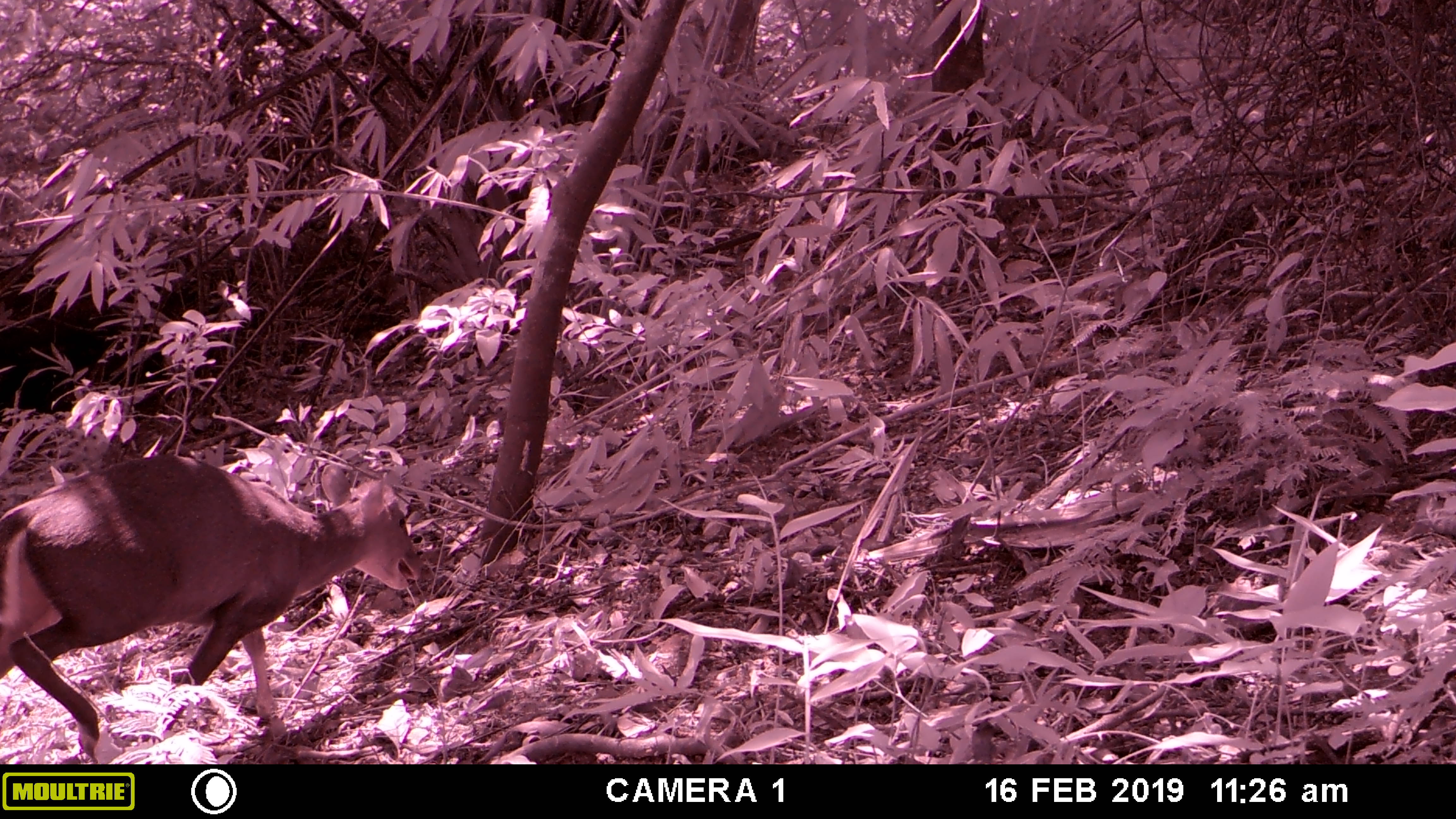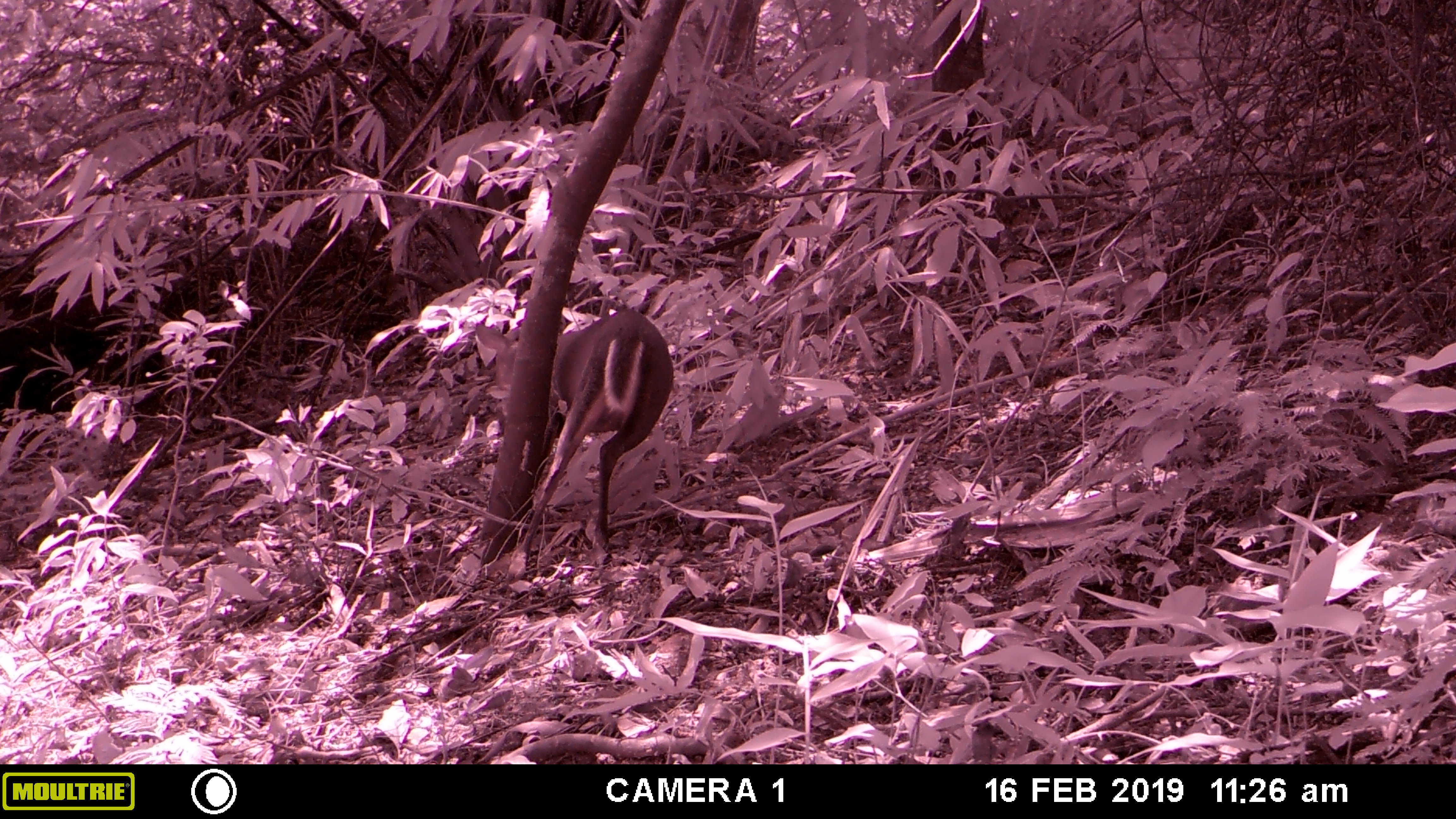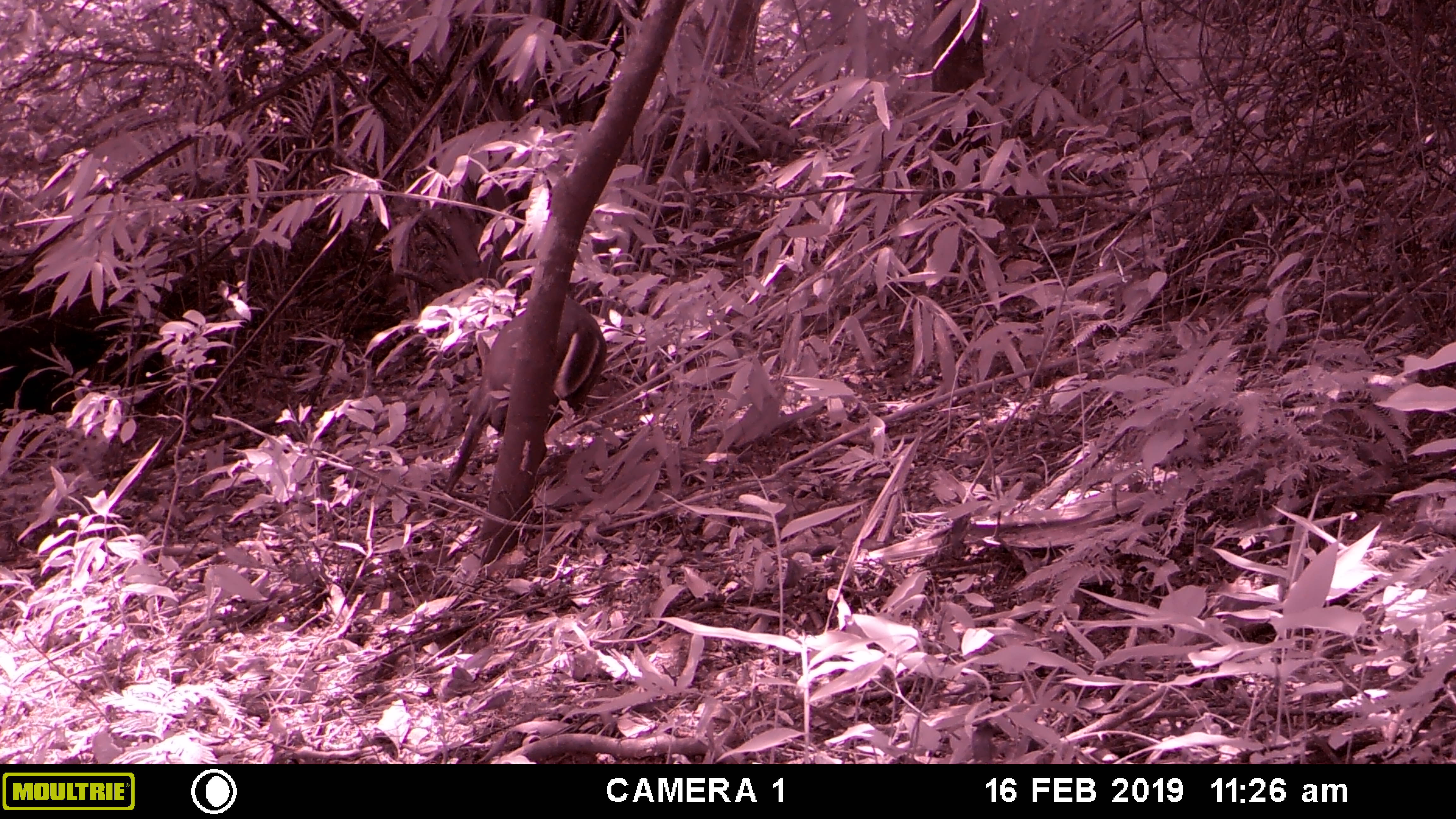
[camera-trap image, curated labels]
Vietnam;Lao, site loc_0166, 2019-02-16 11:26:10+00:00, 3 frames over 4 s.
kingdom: Animalia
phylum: Chordata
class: Mammalia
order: Artiodactyla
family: Cervidae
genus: Muntiacus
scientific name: Muntiacus rooseveltorum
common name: roosevelt's muntjac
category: roosevelts muntjac group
Roosevelts muntjac group (roosevelt's muntjac) (Muntiacus rooseveltorum). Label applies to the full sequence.